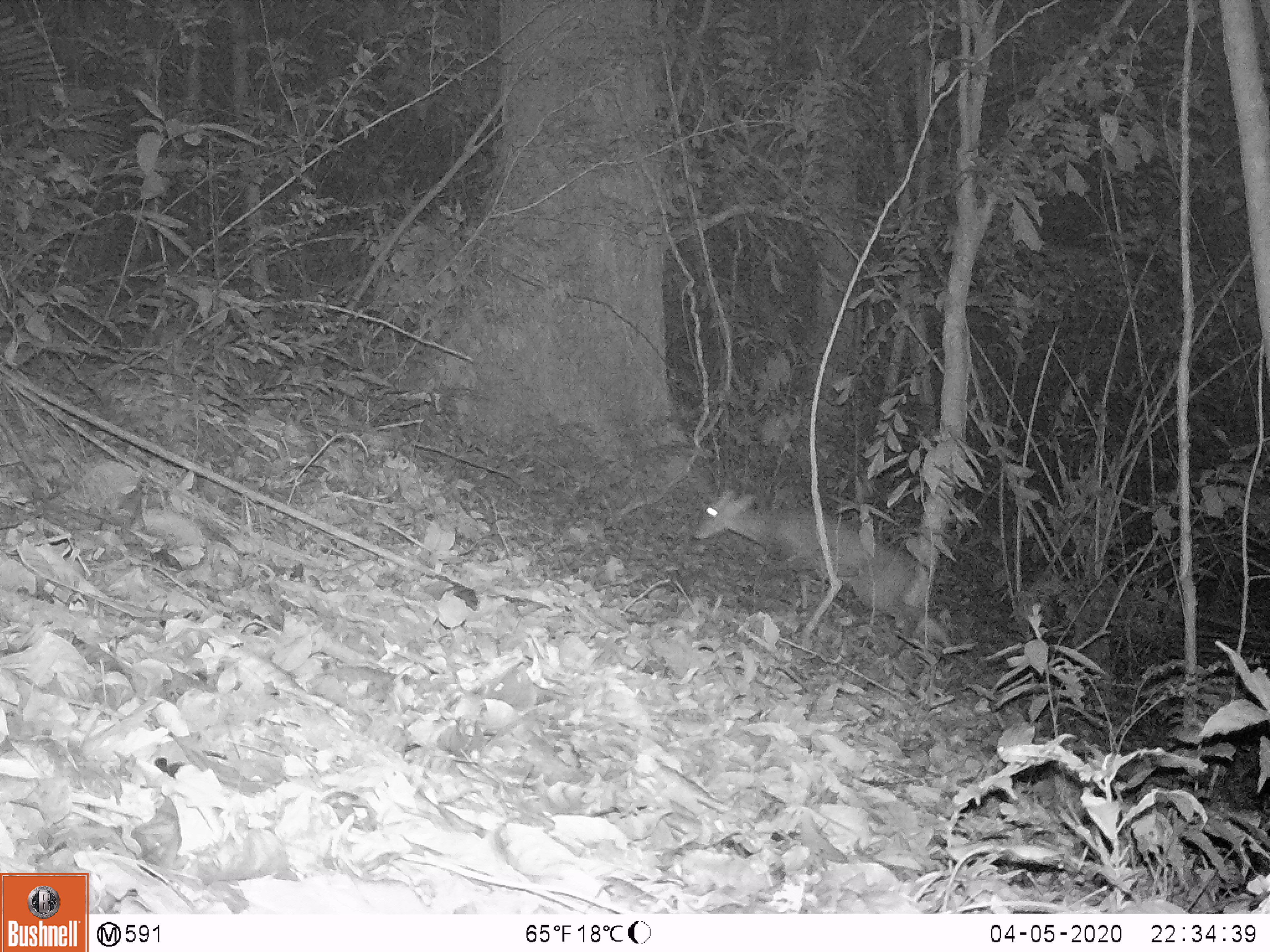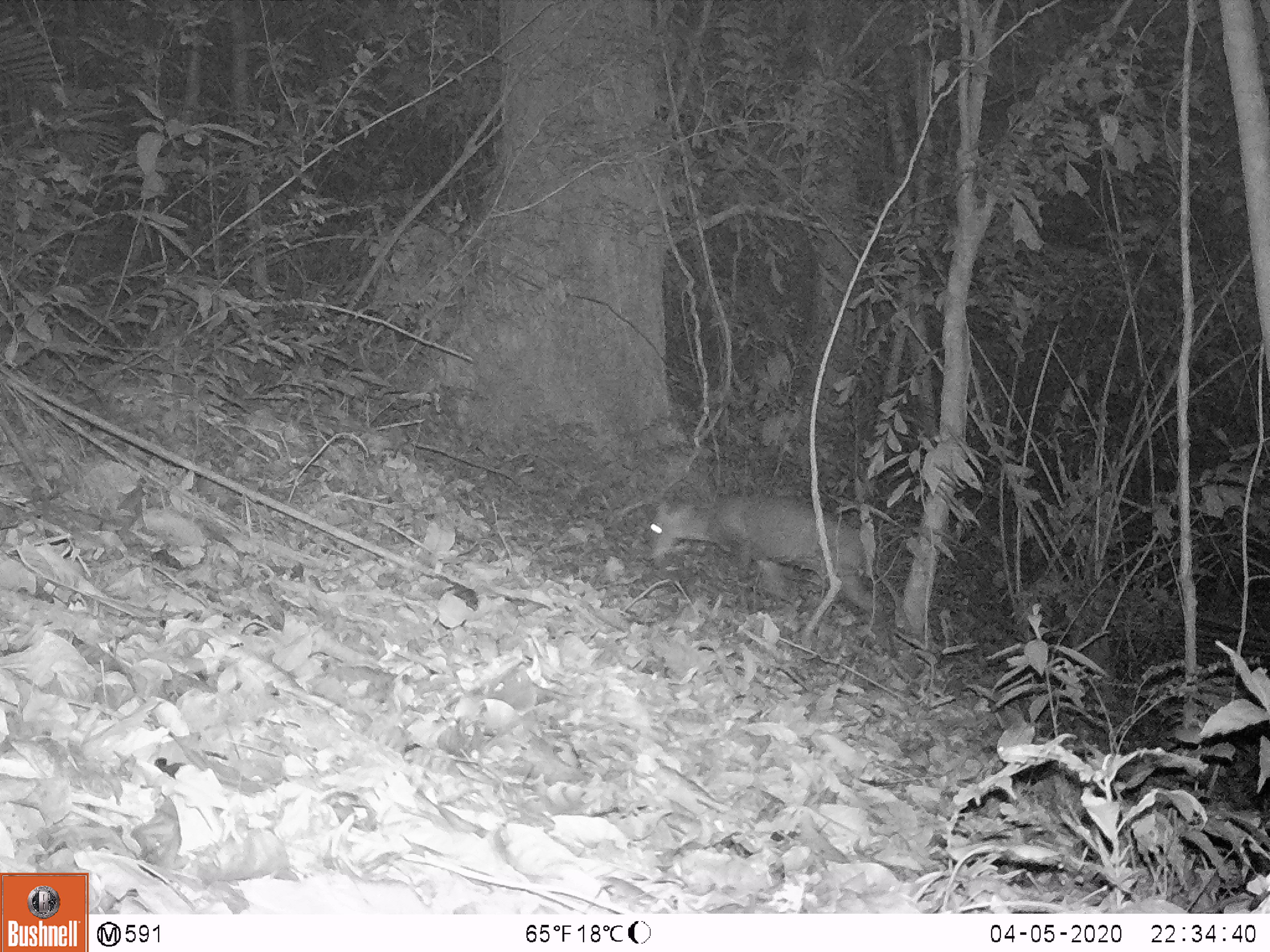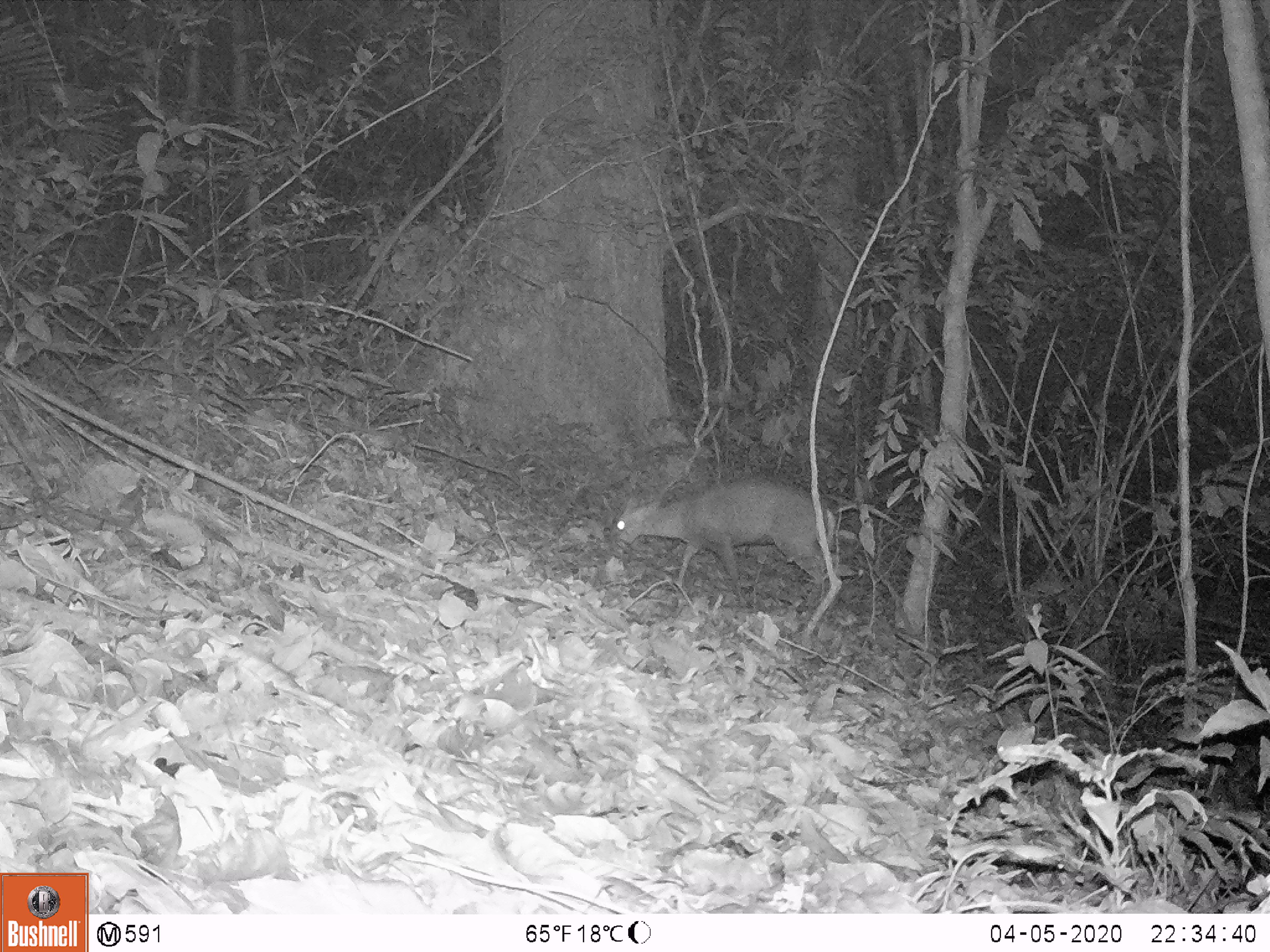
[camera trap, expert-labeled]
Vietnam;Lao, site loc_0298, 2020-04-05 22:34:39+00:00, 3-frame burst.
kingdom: Animalia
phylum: Chordata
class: Mammalia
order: Artiodactyla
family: Cervidae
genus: Muntiacus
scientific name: Muntiacus rooseveltorum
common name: roosevelt's muntjac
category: roosevelts muntjac group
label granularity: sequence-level